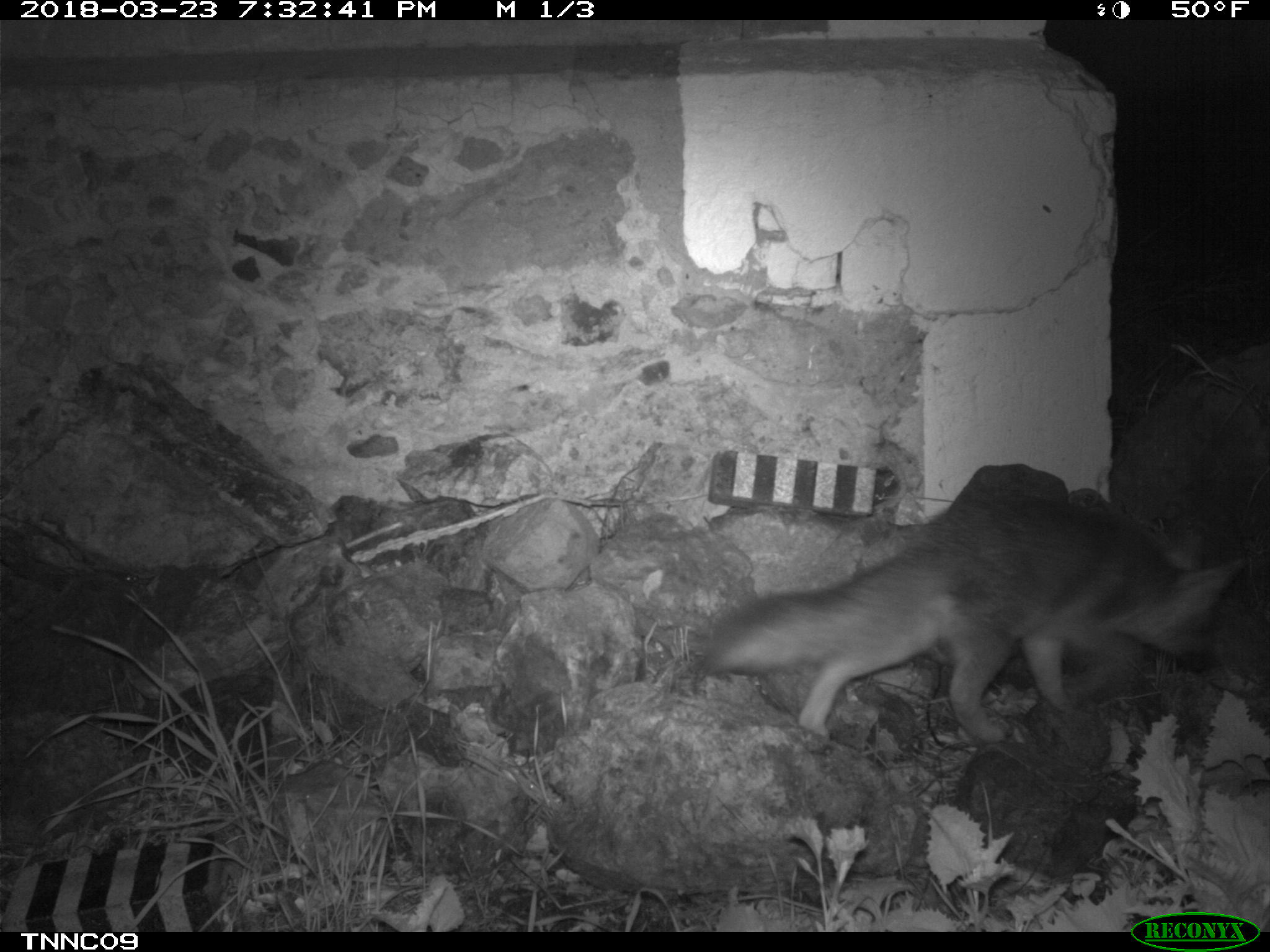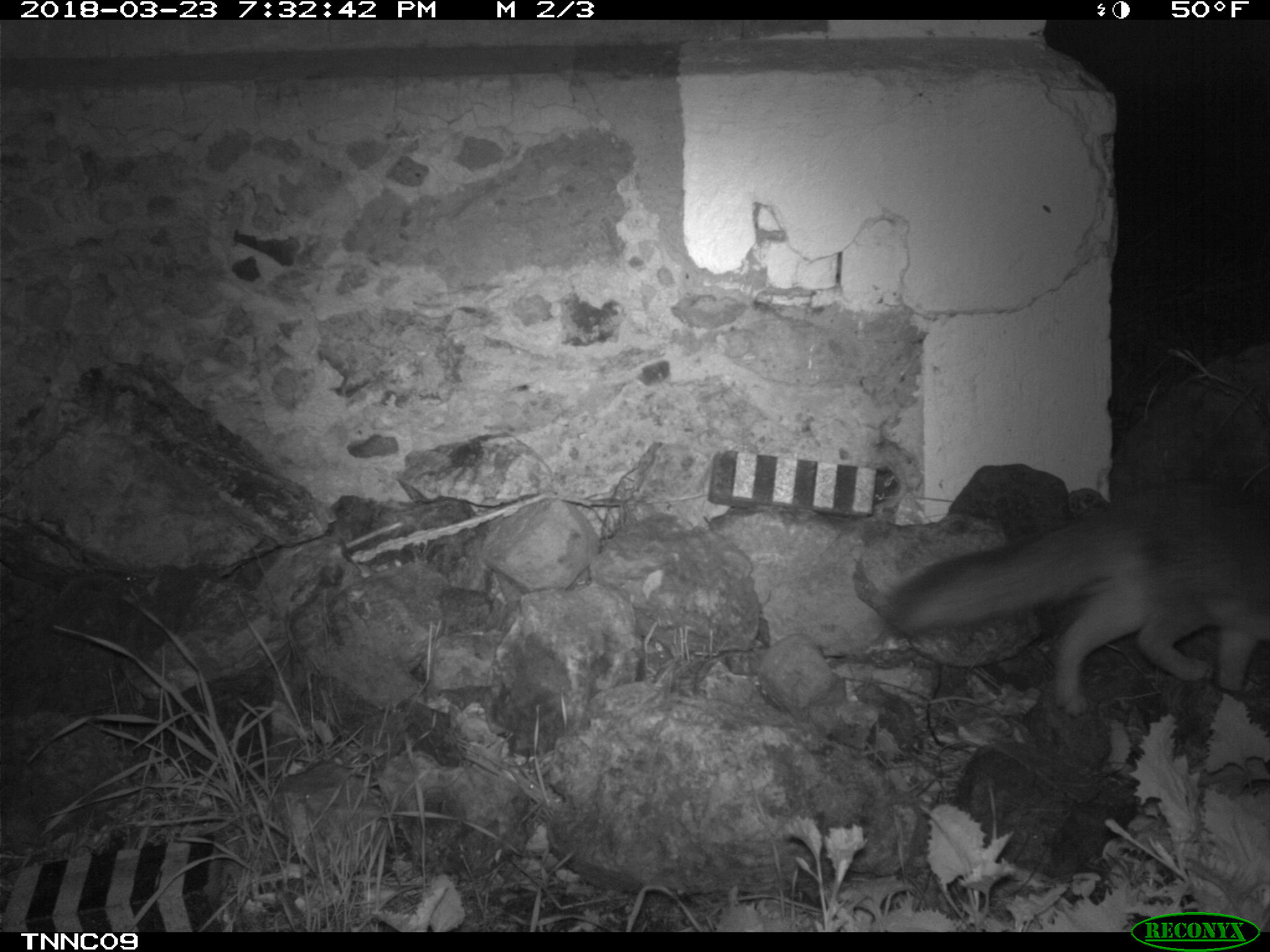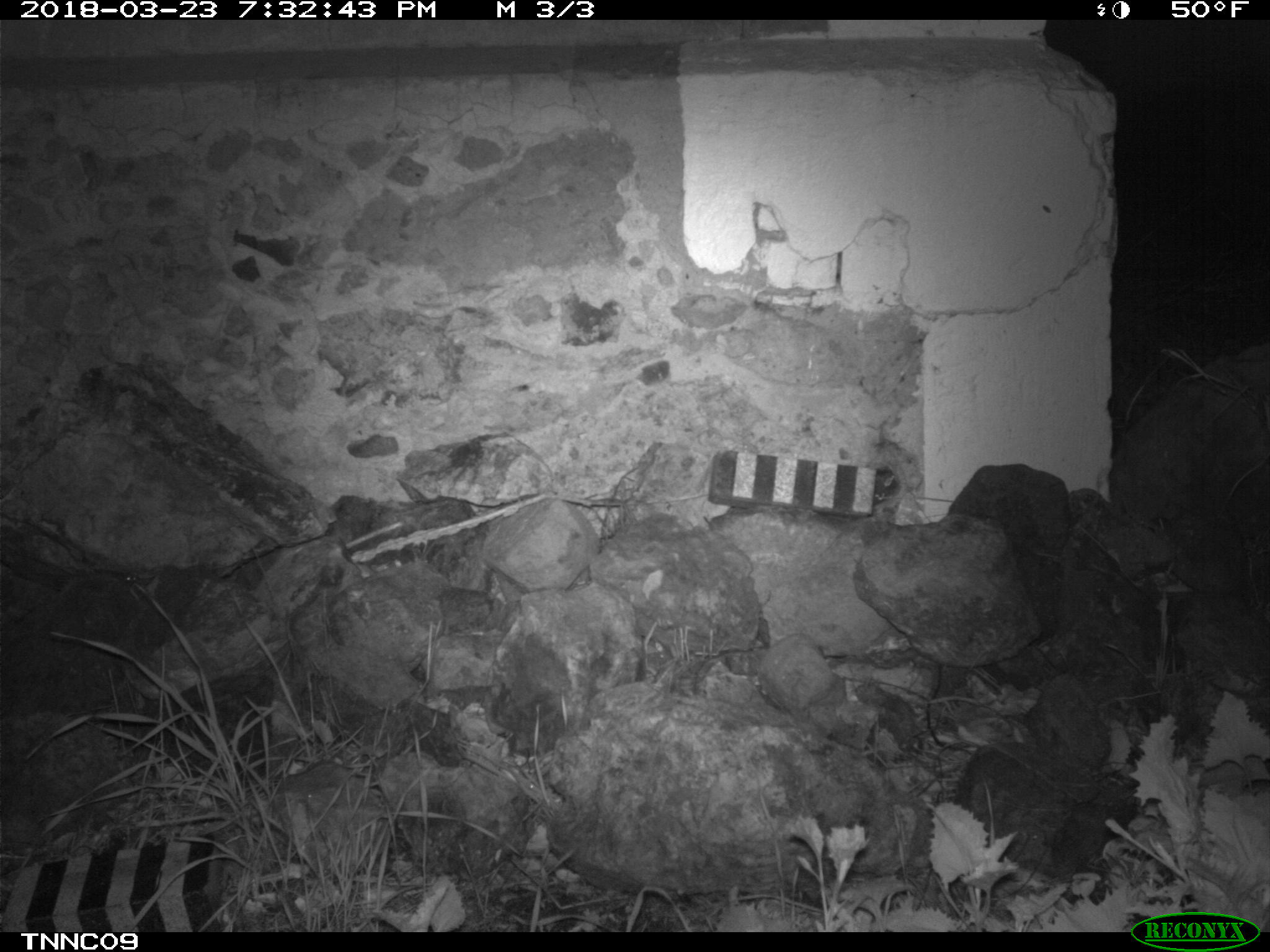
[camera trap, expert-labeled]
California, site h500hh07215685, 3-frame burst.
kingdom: Animalia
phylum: Chordata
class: Mammalia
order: Carnivora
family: Canidae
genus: Urocyon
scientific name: Urocyon littoralis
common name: island fox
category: fox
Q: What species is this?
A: Fox (island fox) (Urocyon littoralis).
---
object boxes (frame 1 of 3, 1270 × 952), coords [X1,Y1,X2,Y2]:
fox: [704,495,1242,743]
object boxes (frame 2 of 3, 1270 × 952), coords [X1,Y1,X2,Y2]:
fox: [884,478,1269,713]